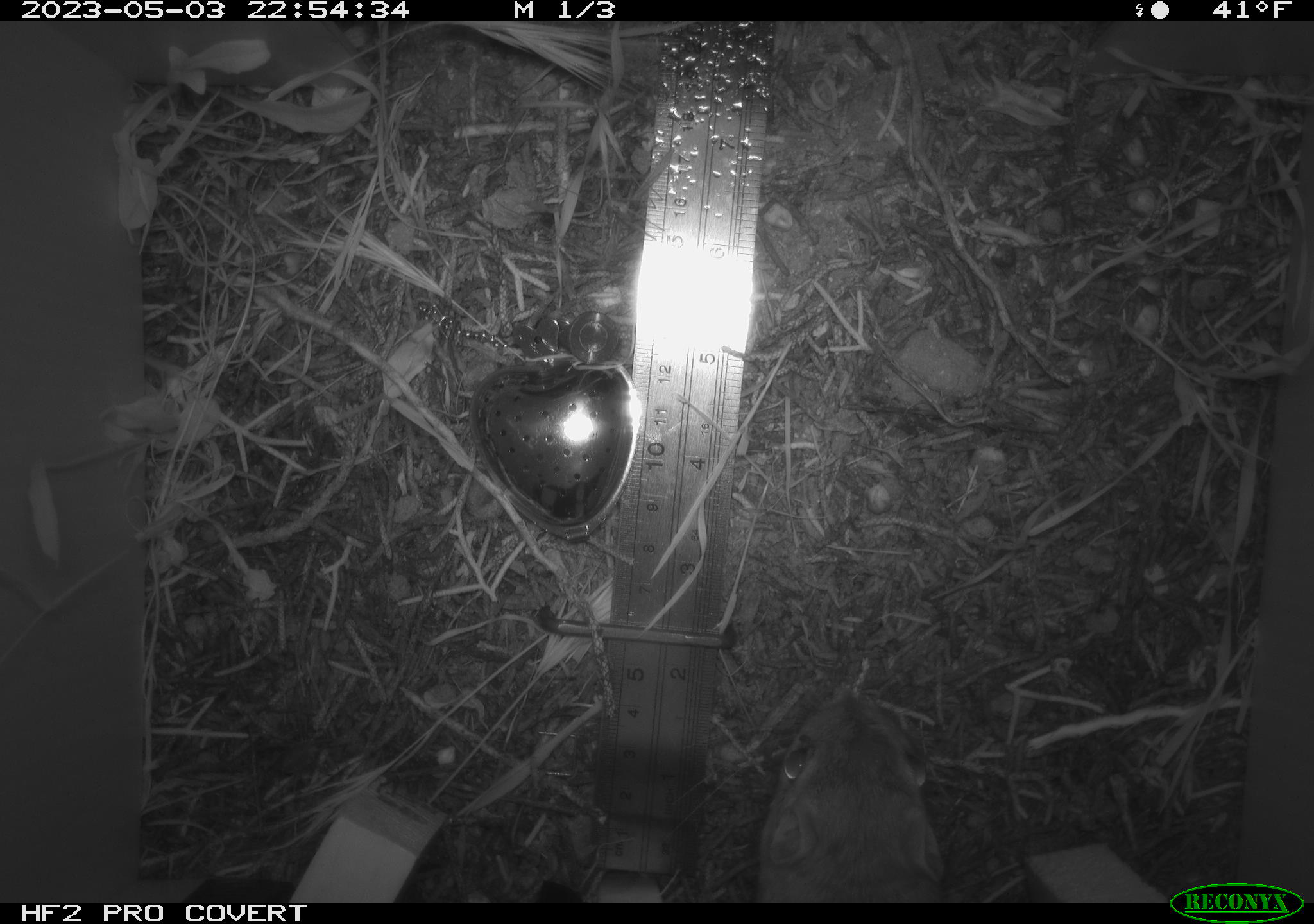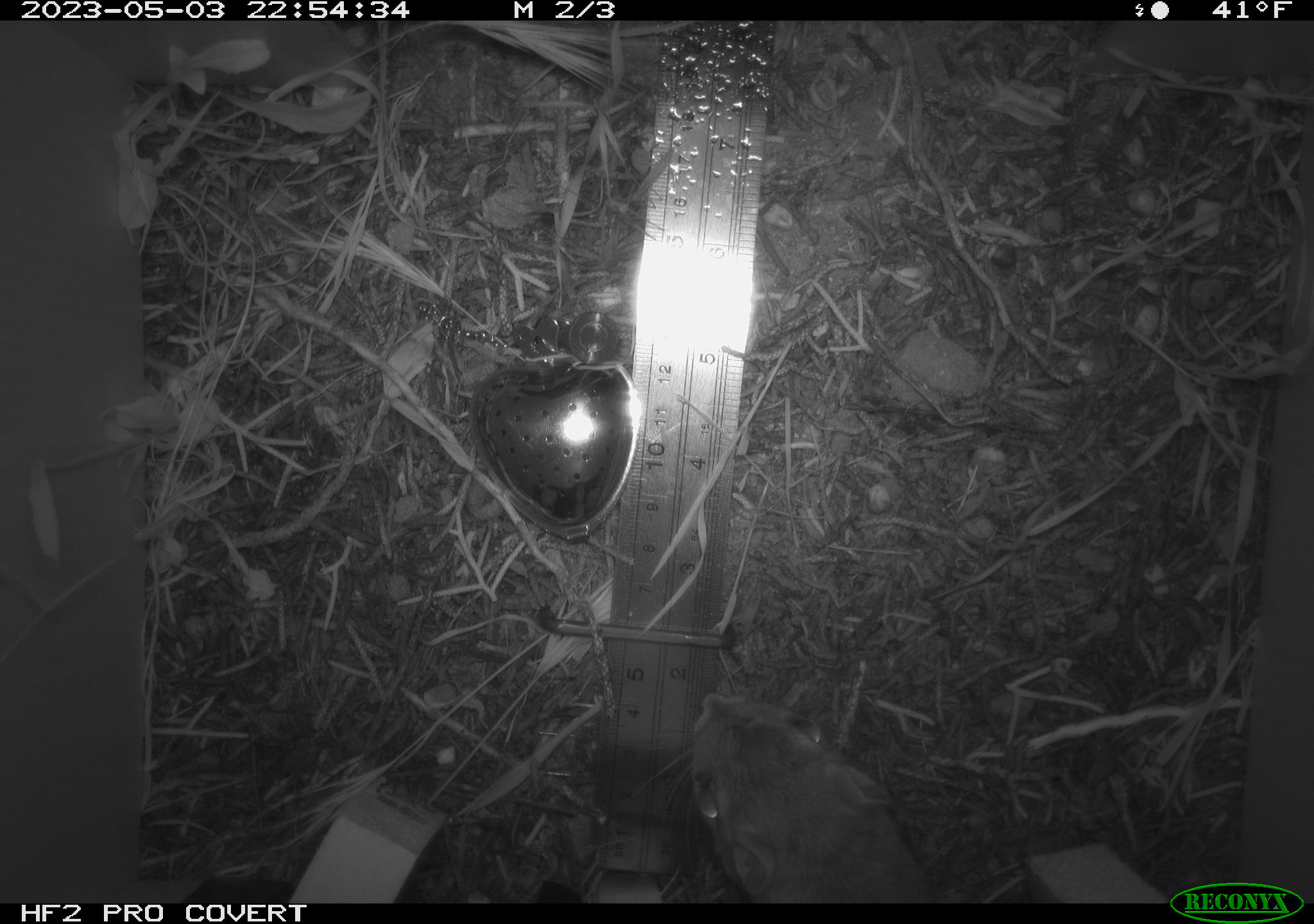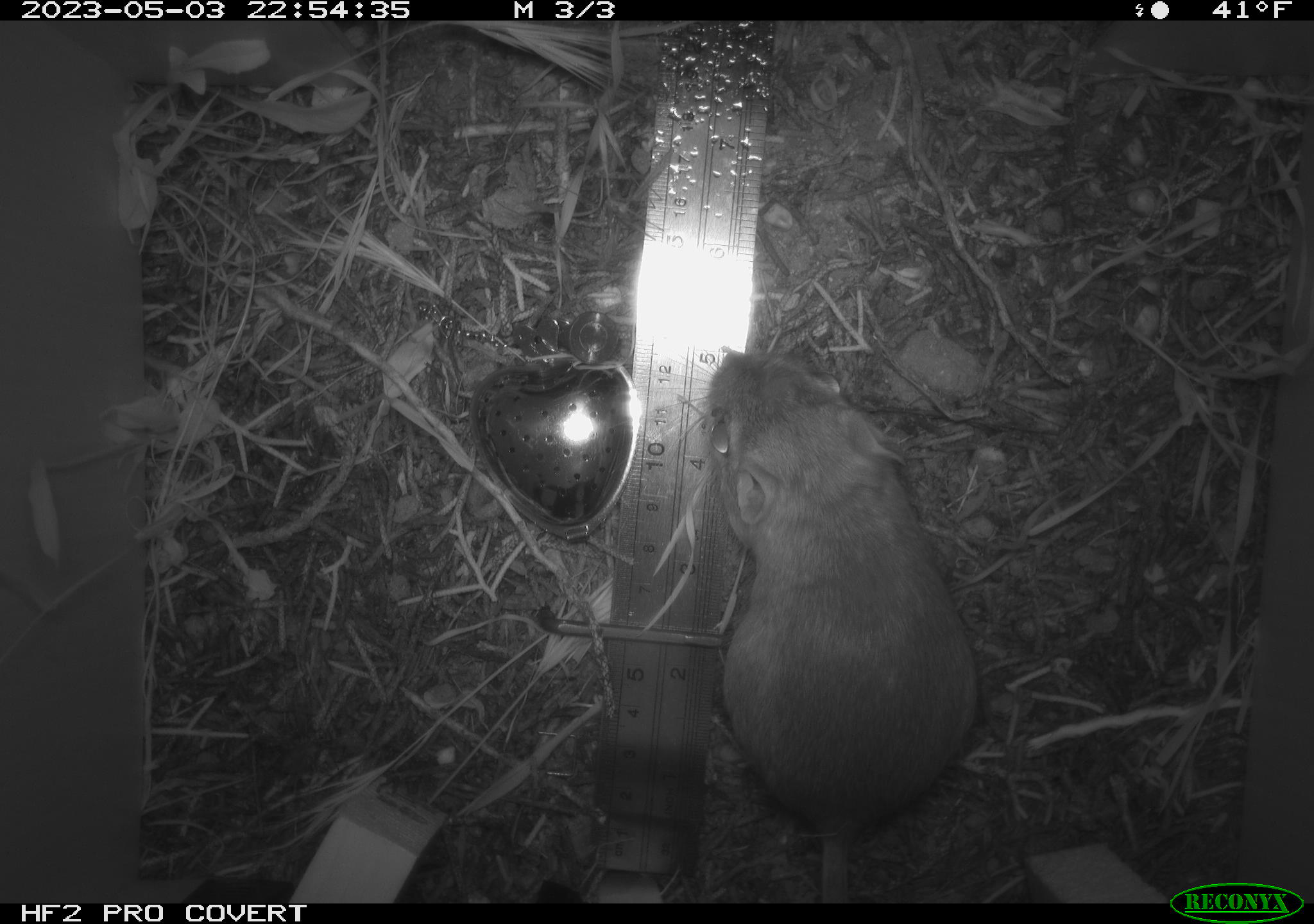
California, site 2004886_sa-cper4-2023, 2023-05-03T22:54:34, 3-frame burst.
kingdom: Animalia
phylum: Chordata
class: Mammalia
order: Rodentia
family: Heteromyidae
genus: Dipodomys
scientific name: Dipodomys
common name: kangaroo rats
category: dipodomys species